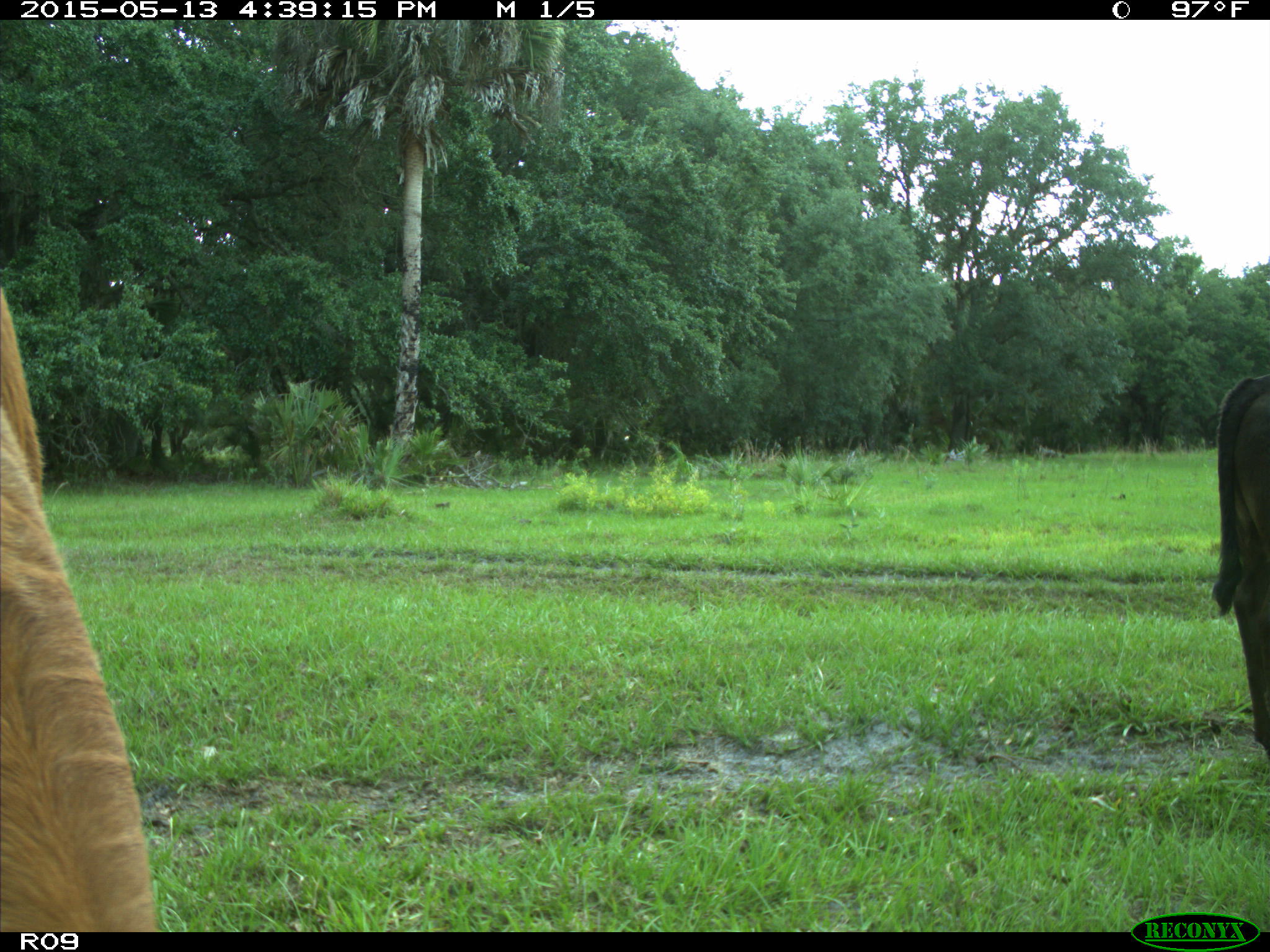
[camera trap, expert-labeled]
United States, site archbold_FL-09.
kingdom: Animalia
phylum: Chordata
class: Mammalia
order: Artiodactyla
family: Bovidae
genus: Bos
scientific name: Bos taurus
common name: domestic cow